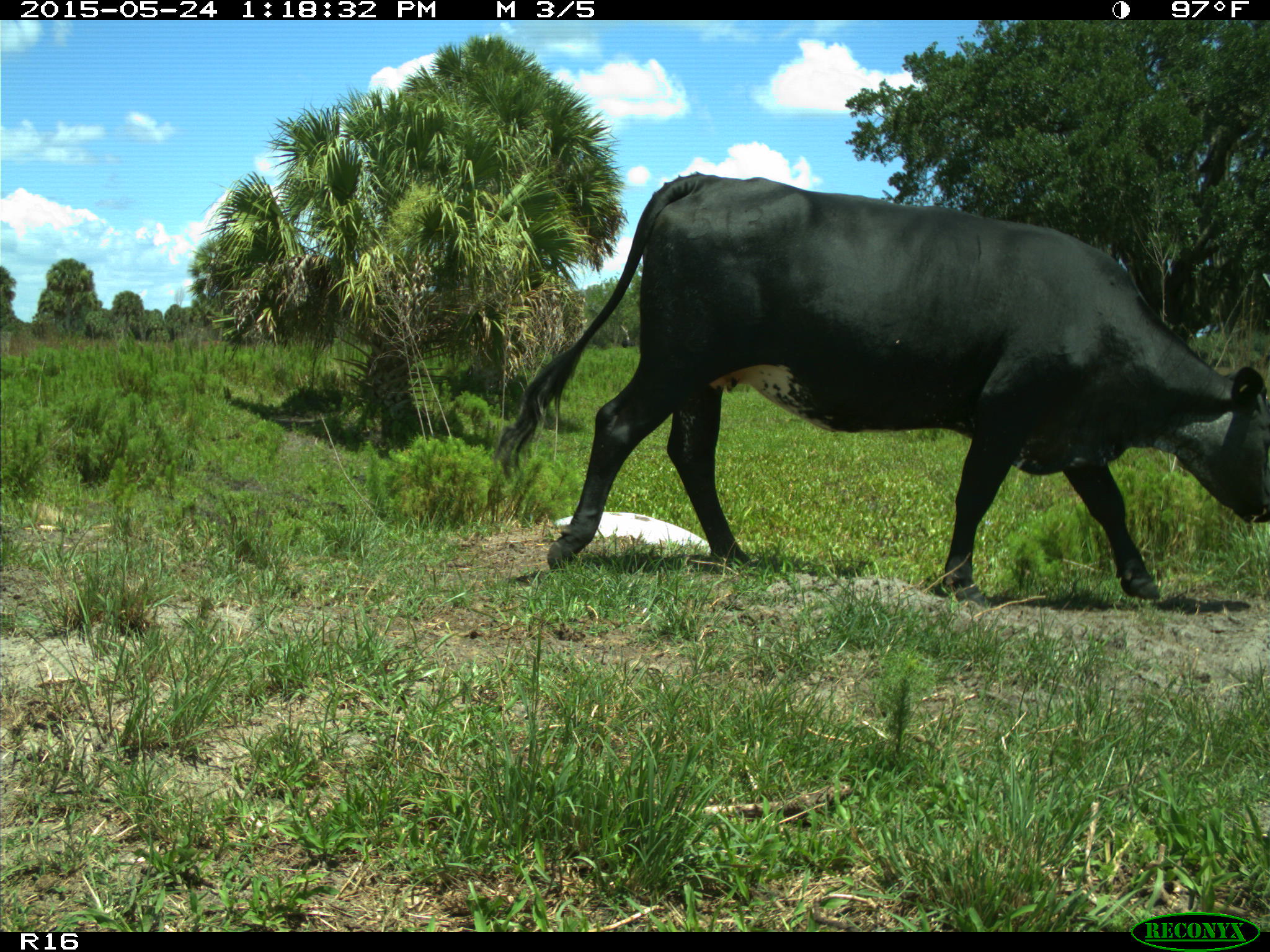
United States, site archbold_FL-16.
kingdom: Animalia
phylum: Chordata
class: Mammalia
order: Artiodactyla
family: Bovidae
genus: Bos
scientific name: Bos taurus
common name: domestic cow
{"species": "Bos taurus (domestic cow)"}